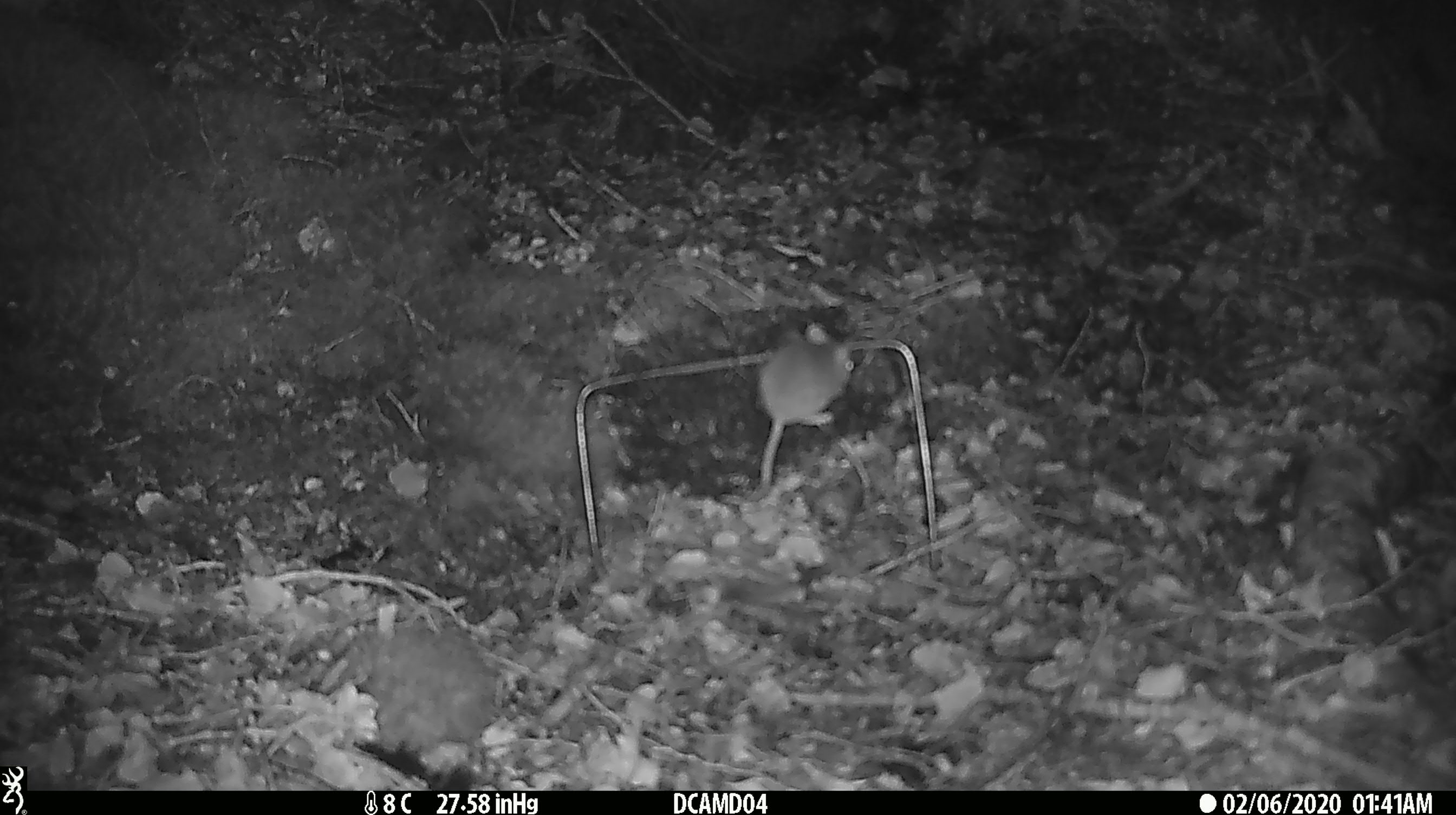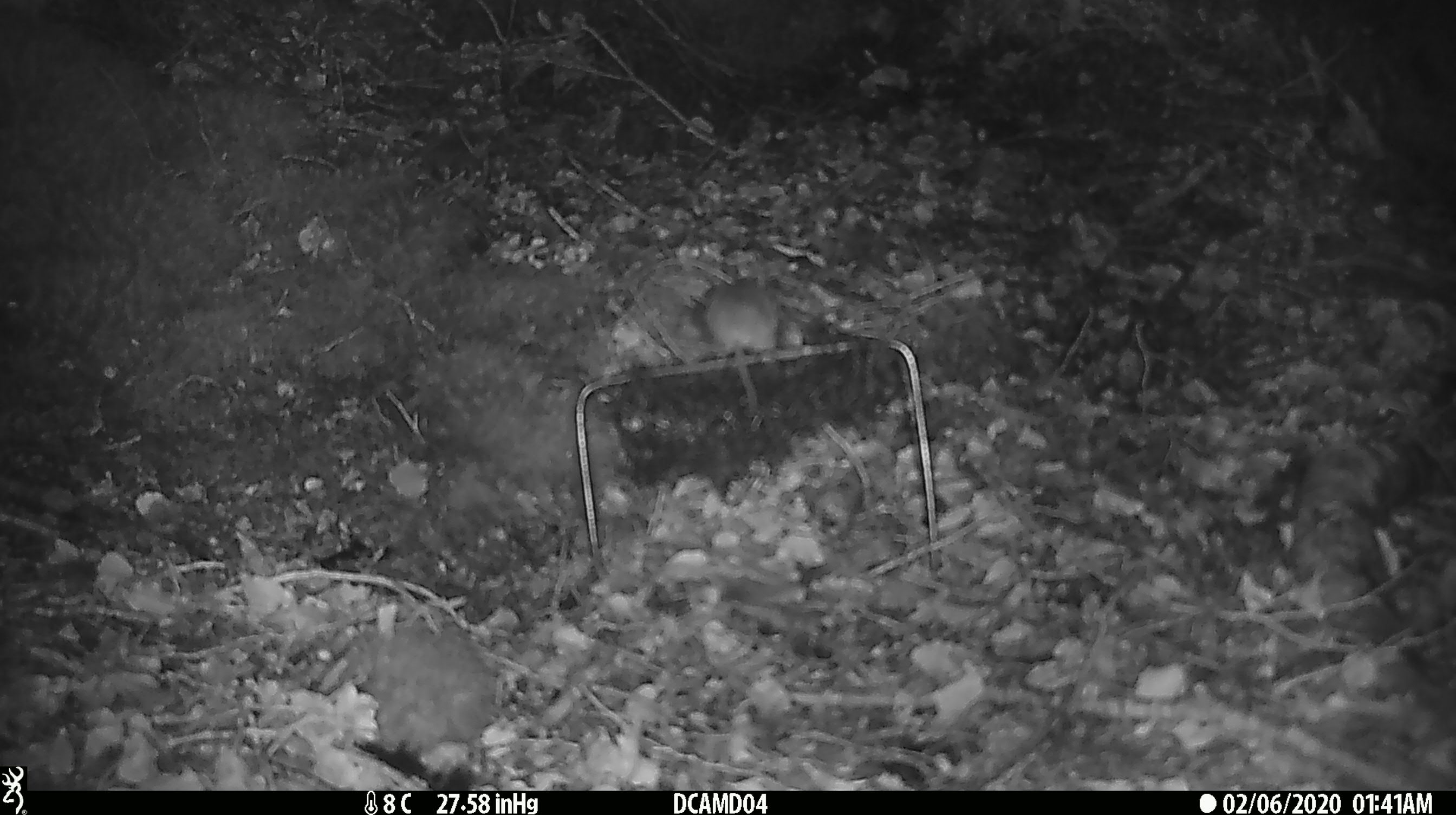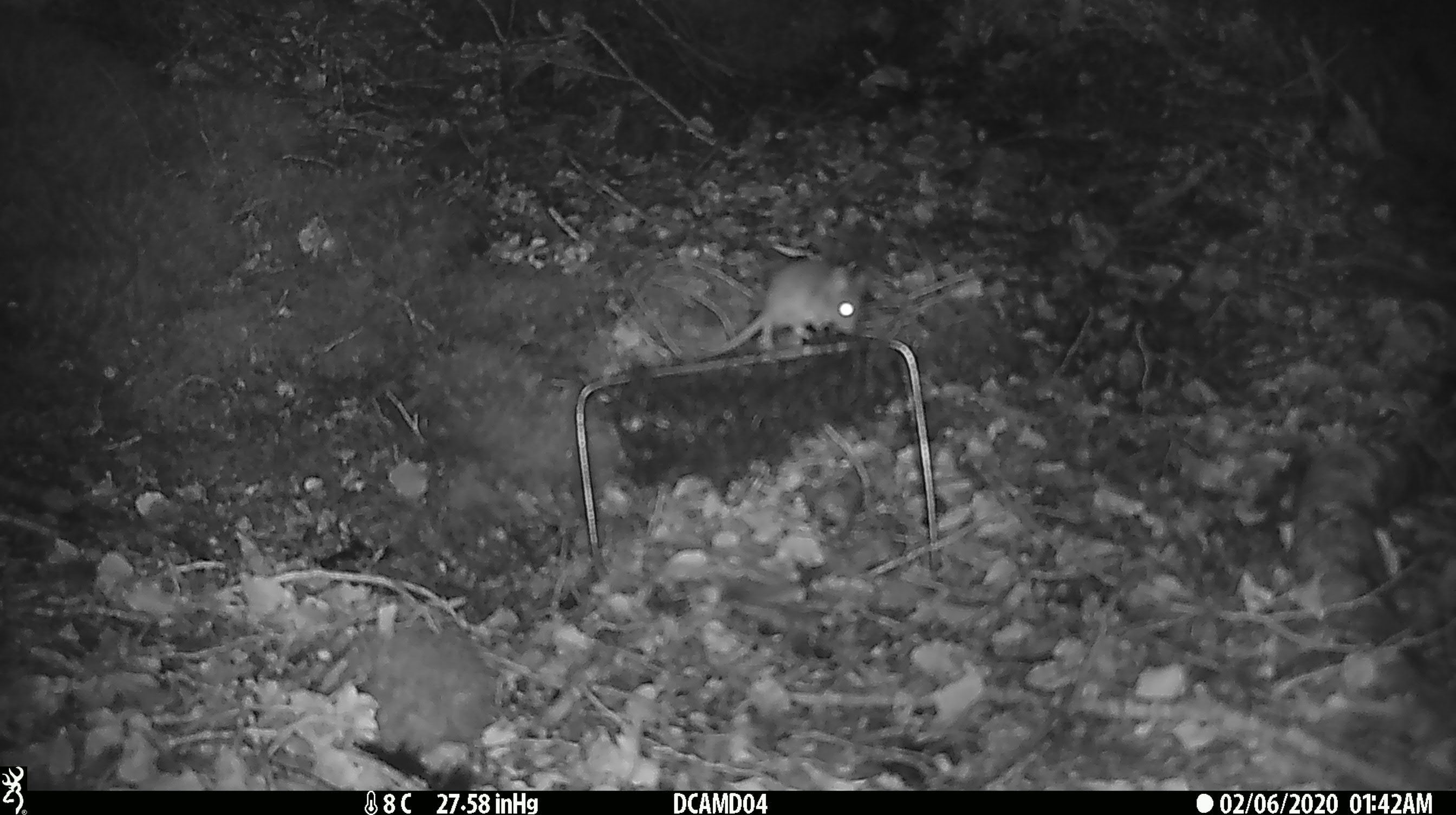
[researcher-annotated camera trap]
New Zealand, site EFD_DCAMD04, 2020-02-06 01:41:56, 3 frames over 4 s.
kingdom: Animalia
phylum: Chordata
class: Mammalia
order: Rodentia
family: Muridae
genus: Mus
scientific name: Mus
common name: mouse